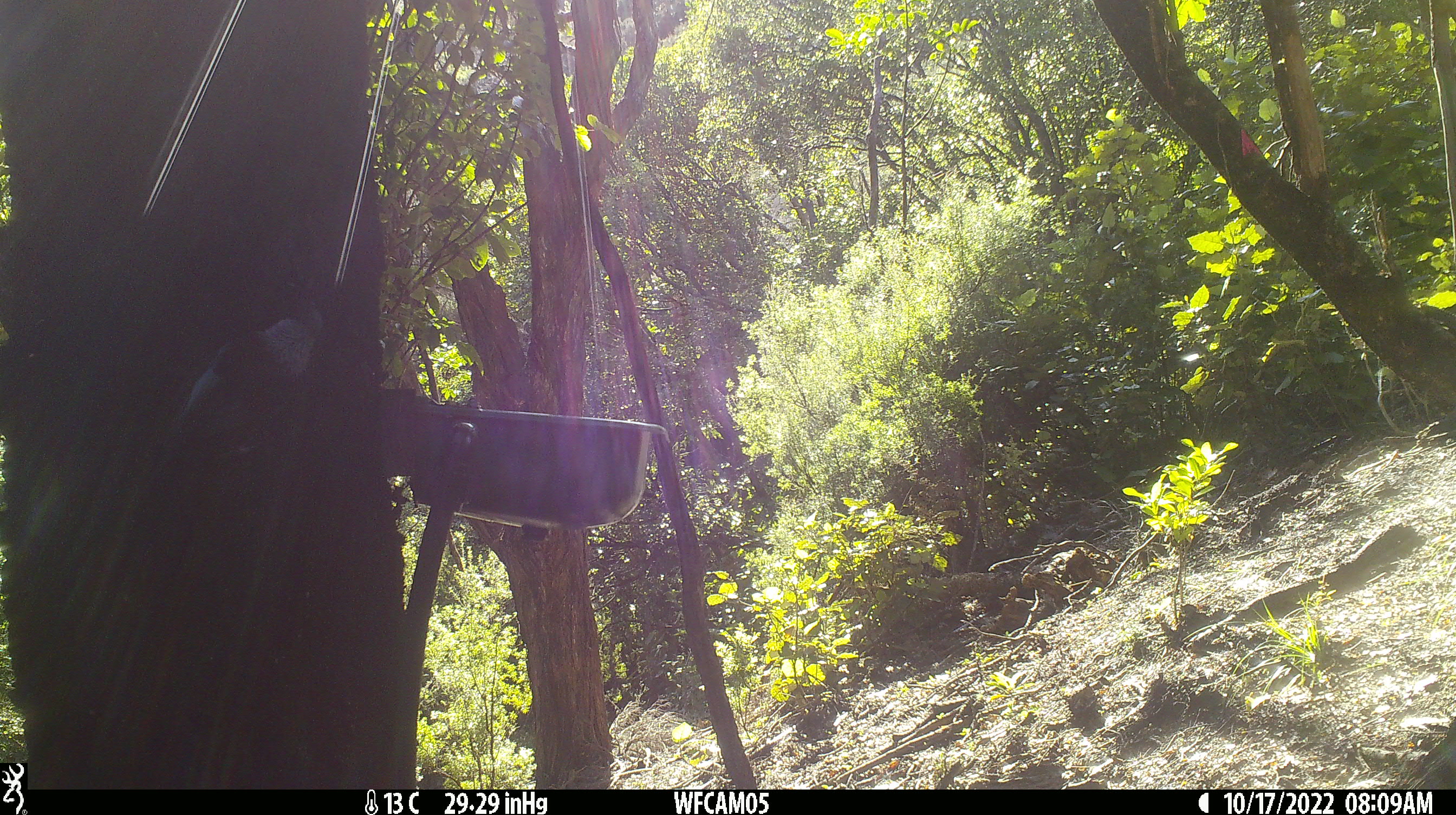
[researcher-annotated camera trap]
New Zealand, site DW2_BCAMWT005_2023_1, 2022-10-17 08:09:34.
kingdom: Animalia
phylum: Chordata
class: Aves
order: Passeriformes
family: Meliphagidae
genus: Prosthemadera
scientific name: Prosthemadera novaeseelandiae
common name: tui